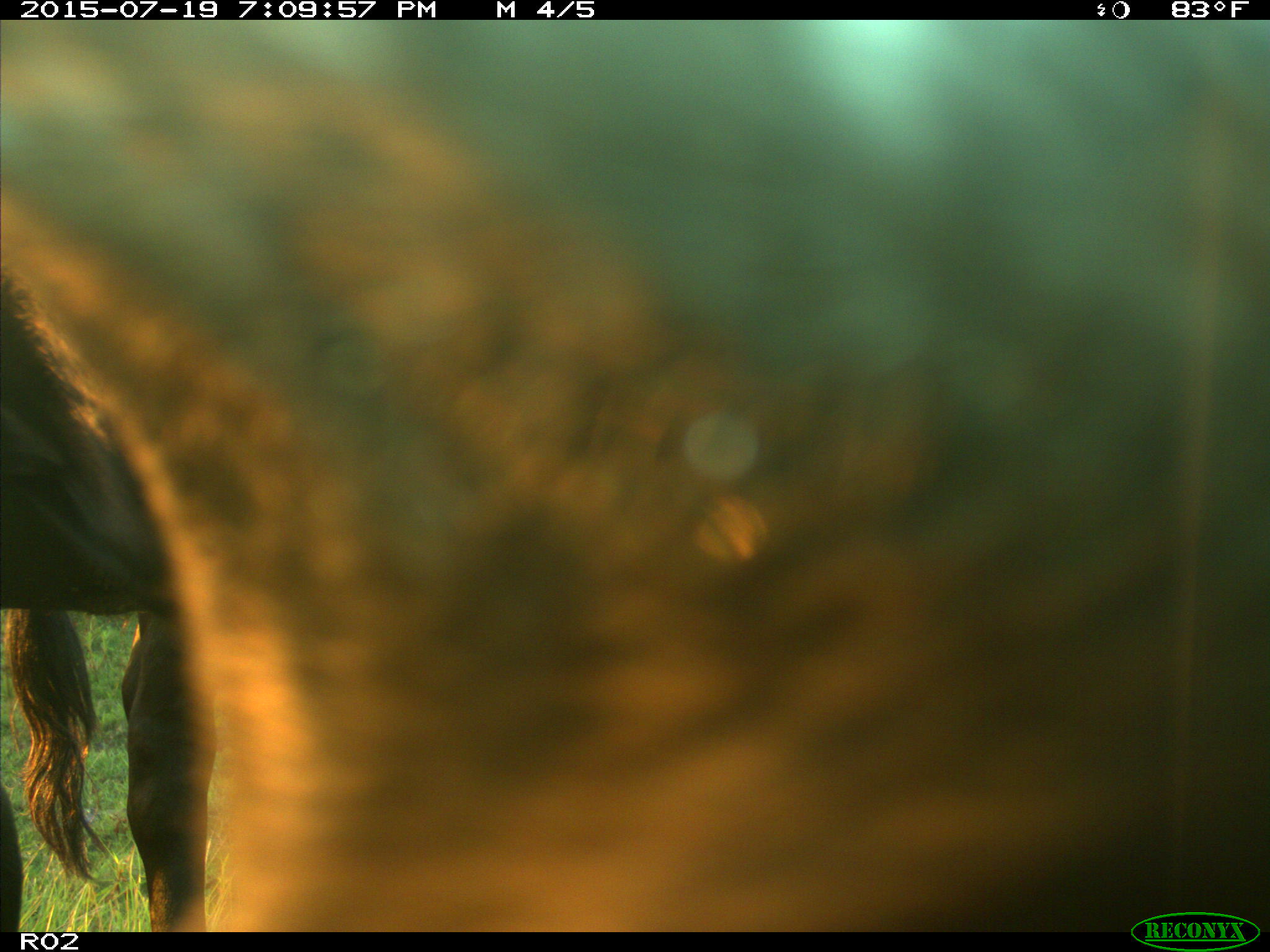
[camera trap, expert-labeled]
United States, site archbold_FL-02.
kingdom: Animalia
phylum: Chordata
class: Mammalia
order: Artiodactyla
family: Bovidae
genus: Bos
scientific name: Bos taurus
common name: domestic cow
Bos taurus (domestic cow).